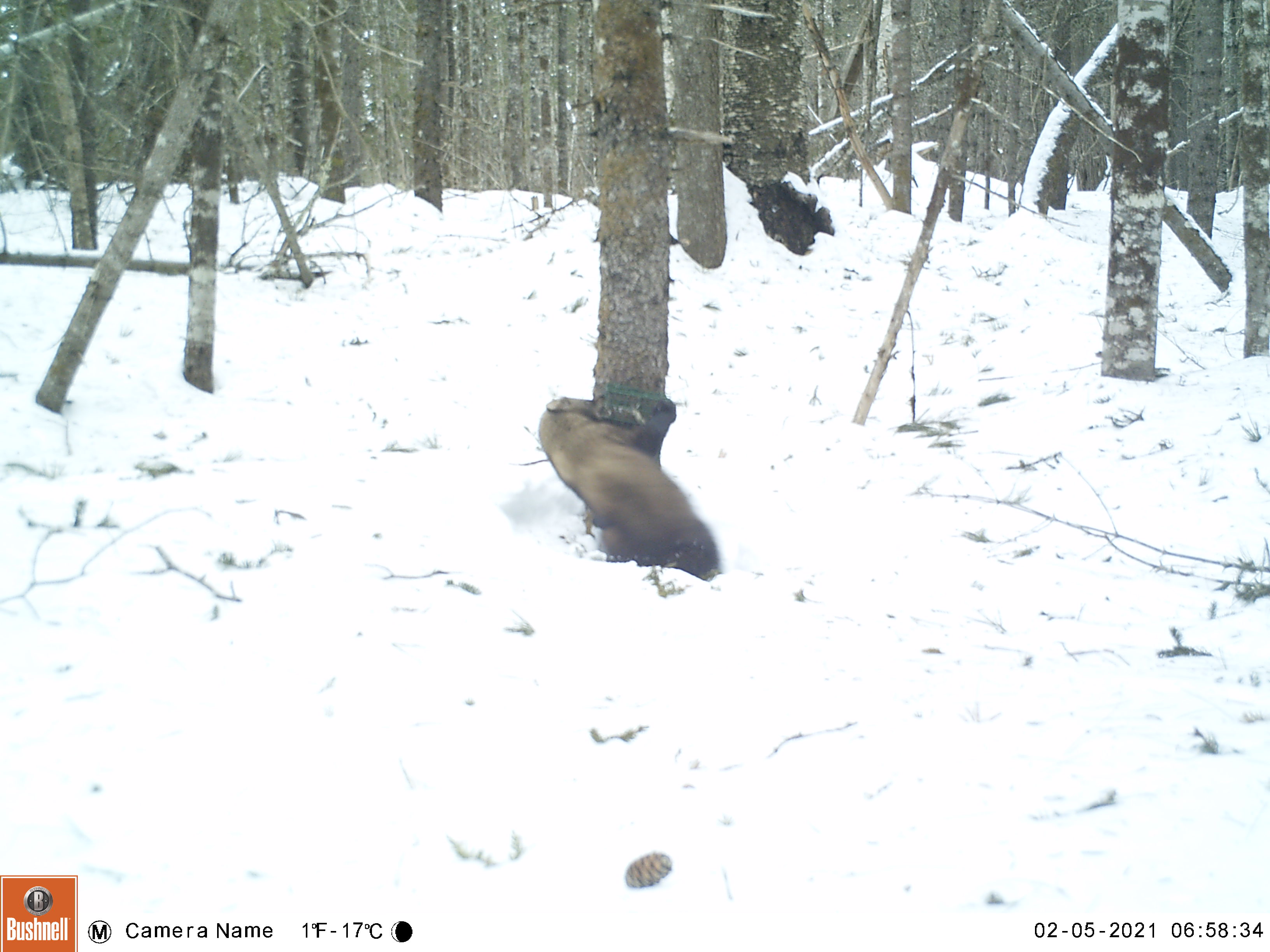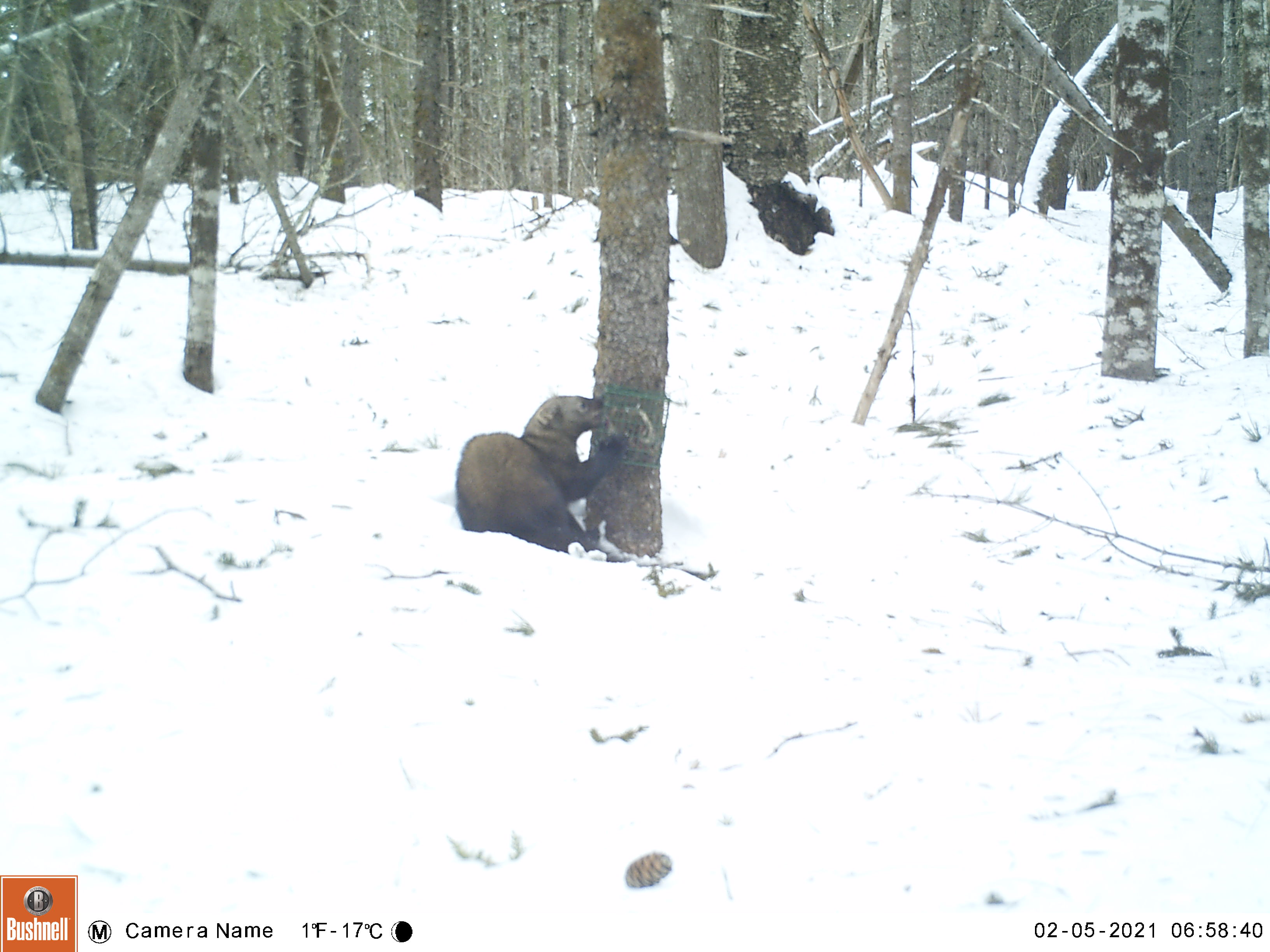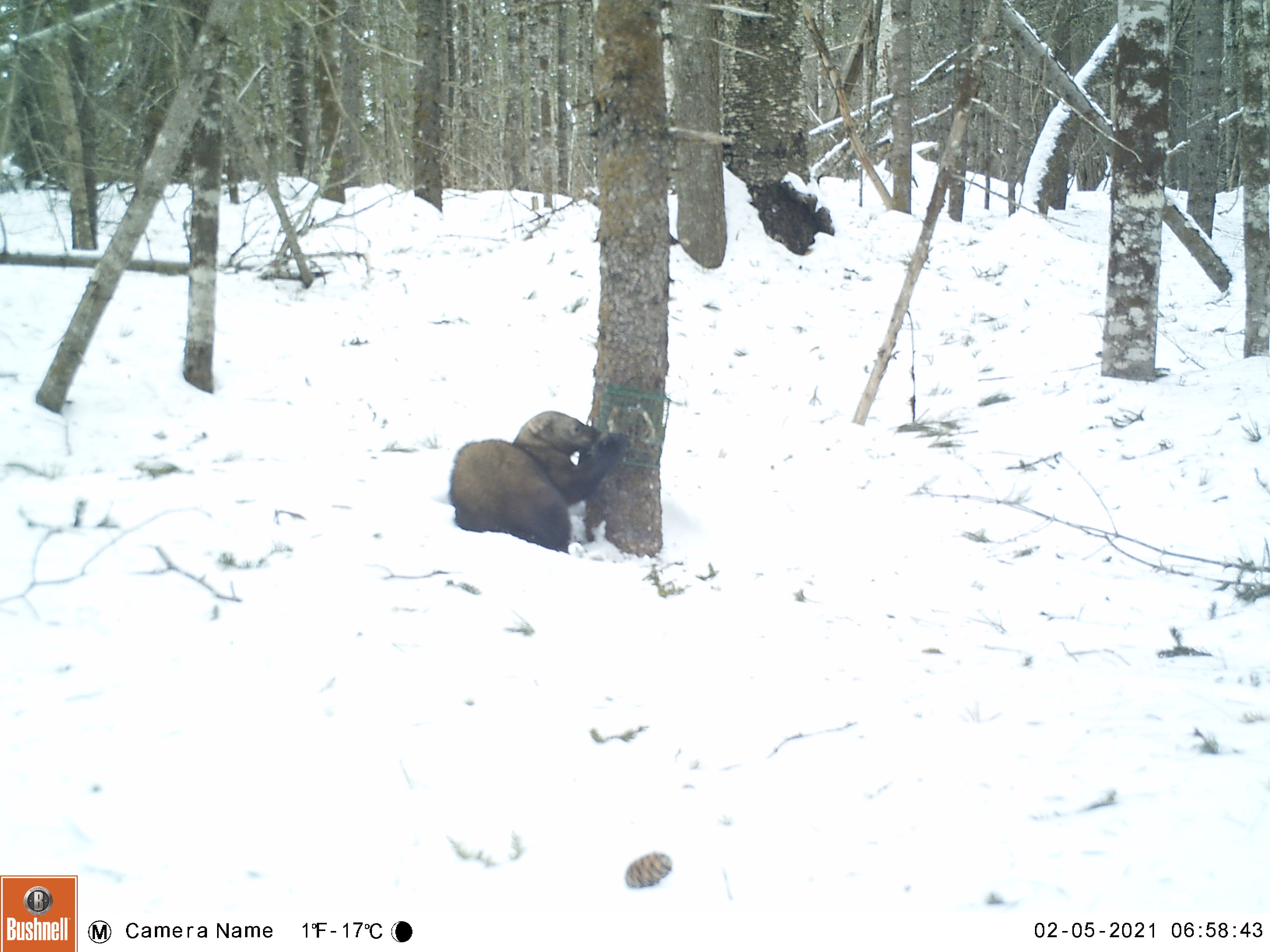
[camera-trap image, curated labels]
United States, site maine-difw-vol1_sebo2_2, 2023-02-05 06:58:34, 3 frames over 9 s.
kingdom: Animalia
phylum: Chordata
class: Mammalia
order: Carnivora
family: Mustelidae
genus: Pekania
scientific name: Pekania pennanti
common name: fisher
Fisher (Pekania pennanti).